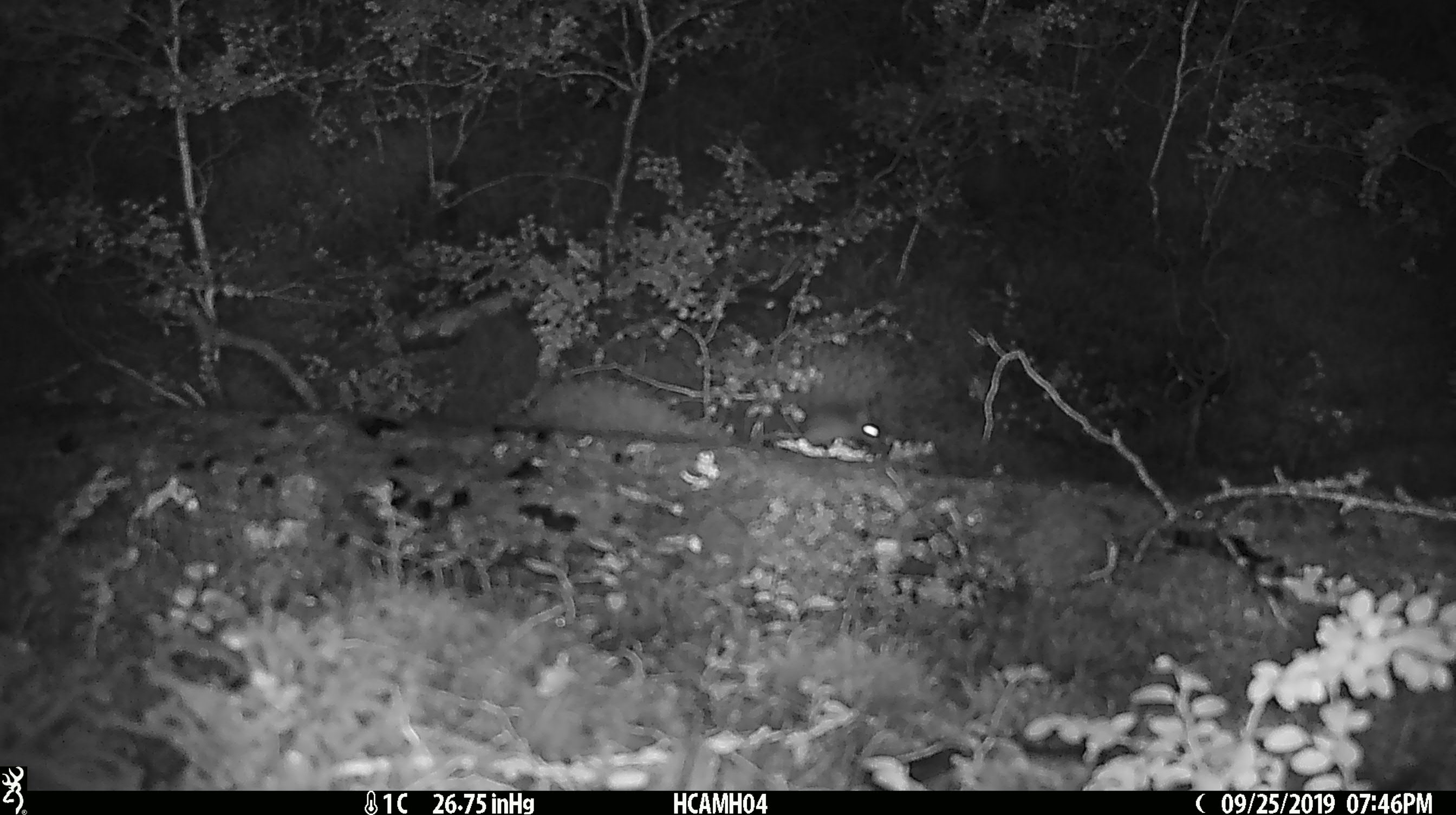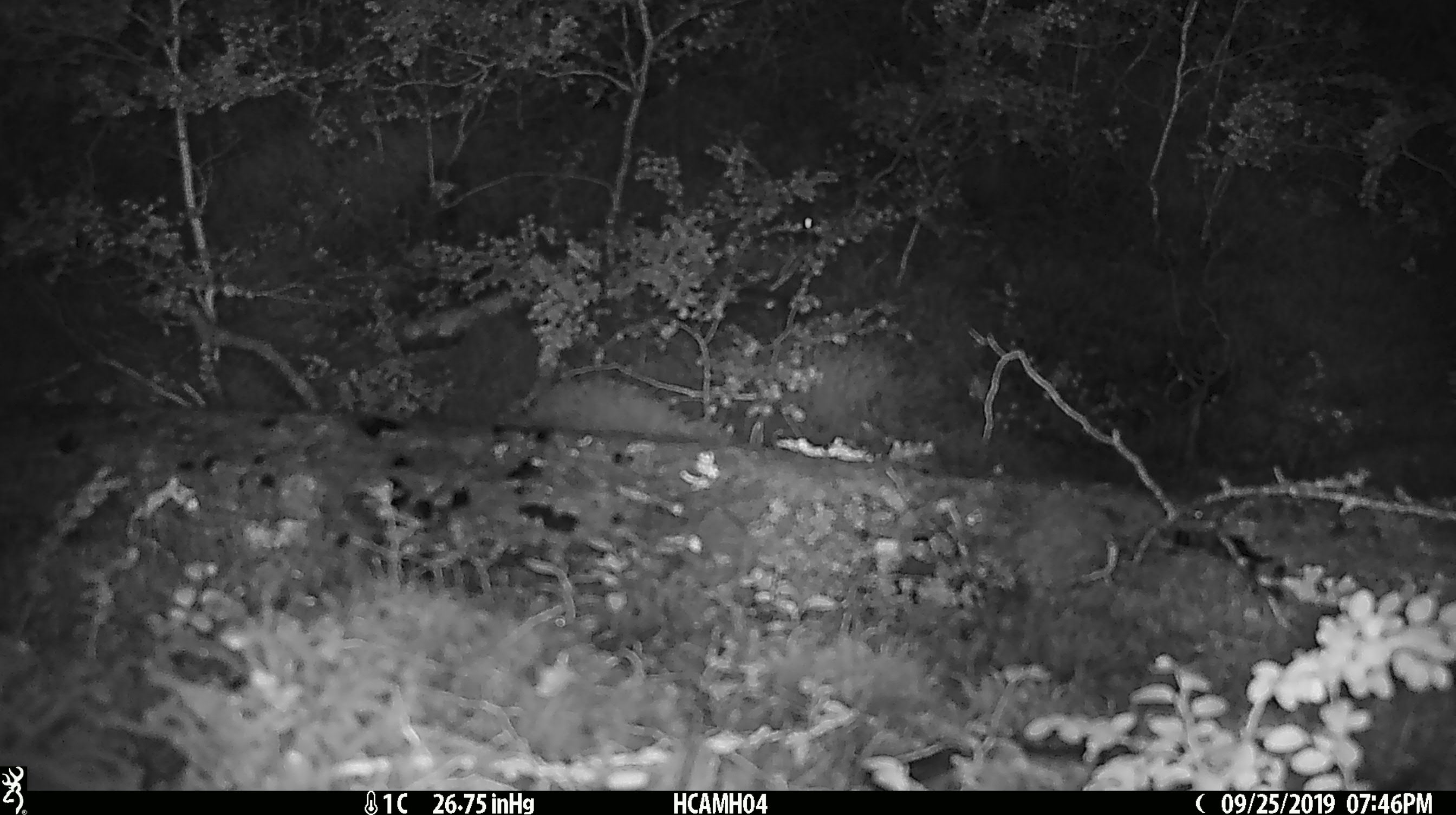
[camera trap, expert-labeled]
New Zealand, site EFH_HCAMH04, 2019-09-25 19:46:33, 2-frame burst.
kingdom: Animalia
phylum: Chordata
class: Mammalia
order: Rodentia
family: Muridae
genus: Mus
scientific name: Mus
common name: mouse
Mouse (Mus).